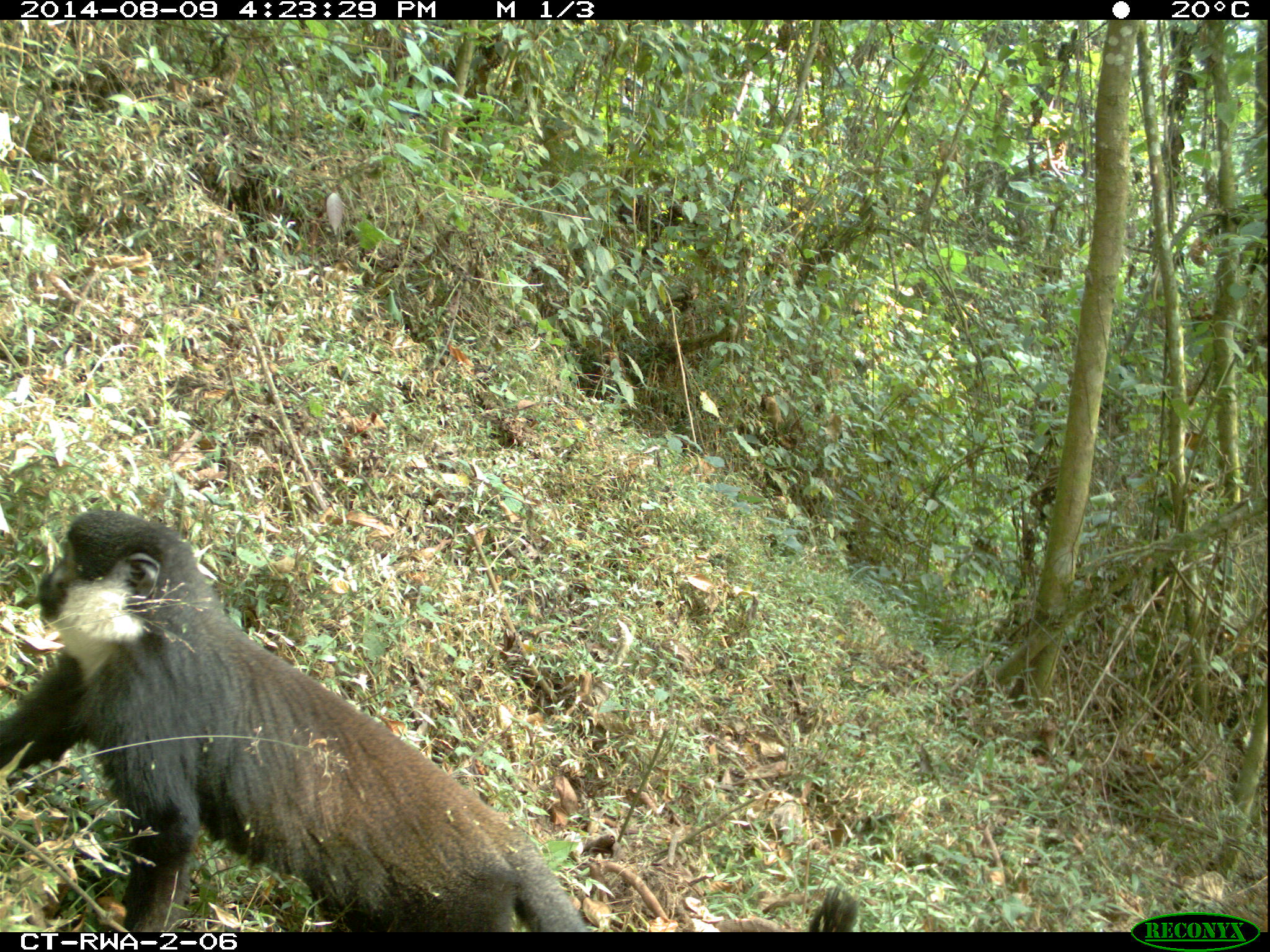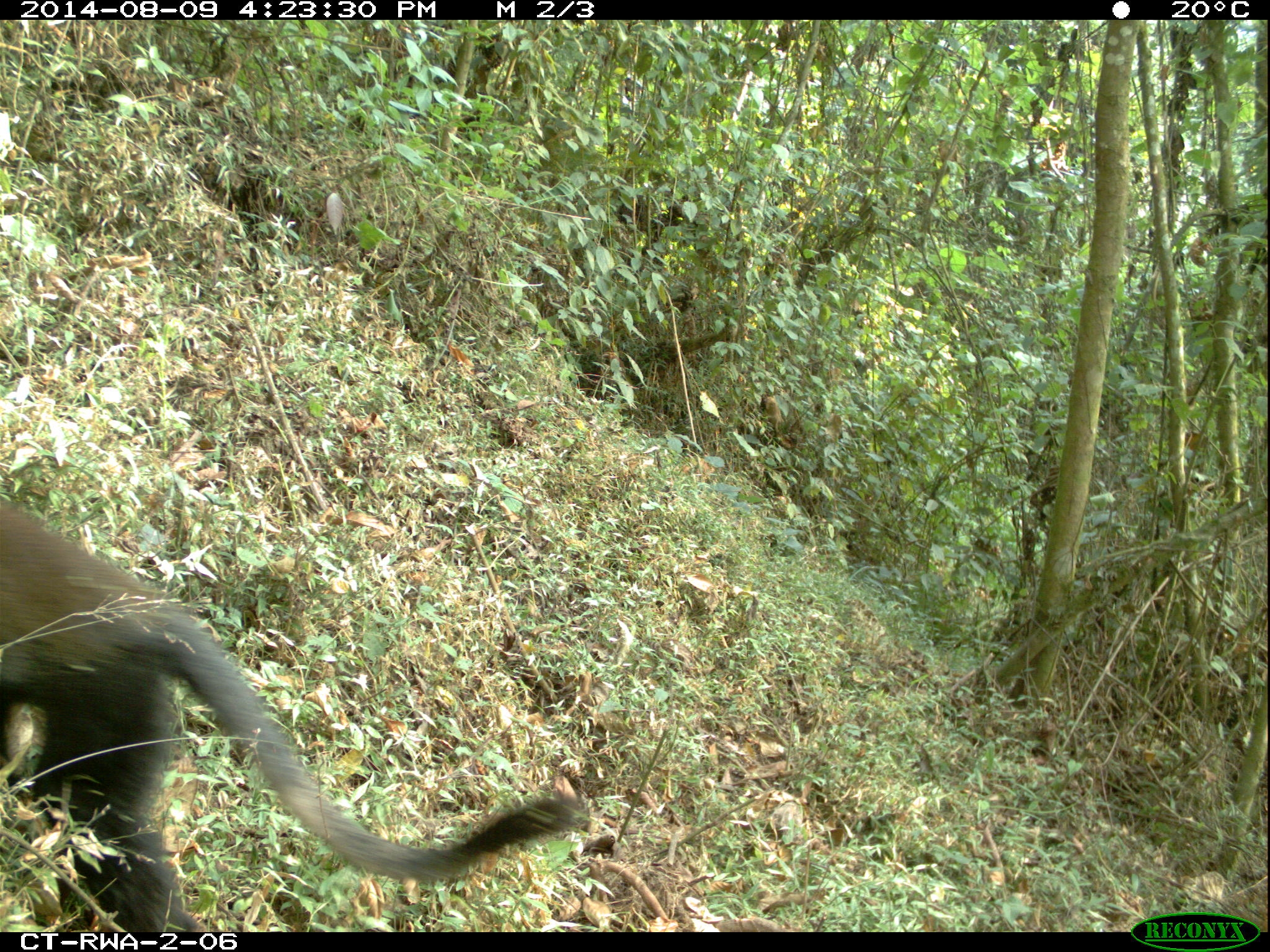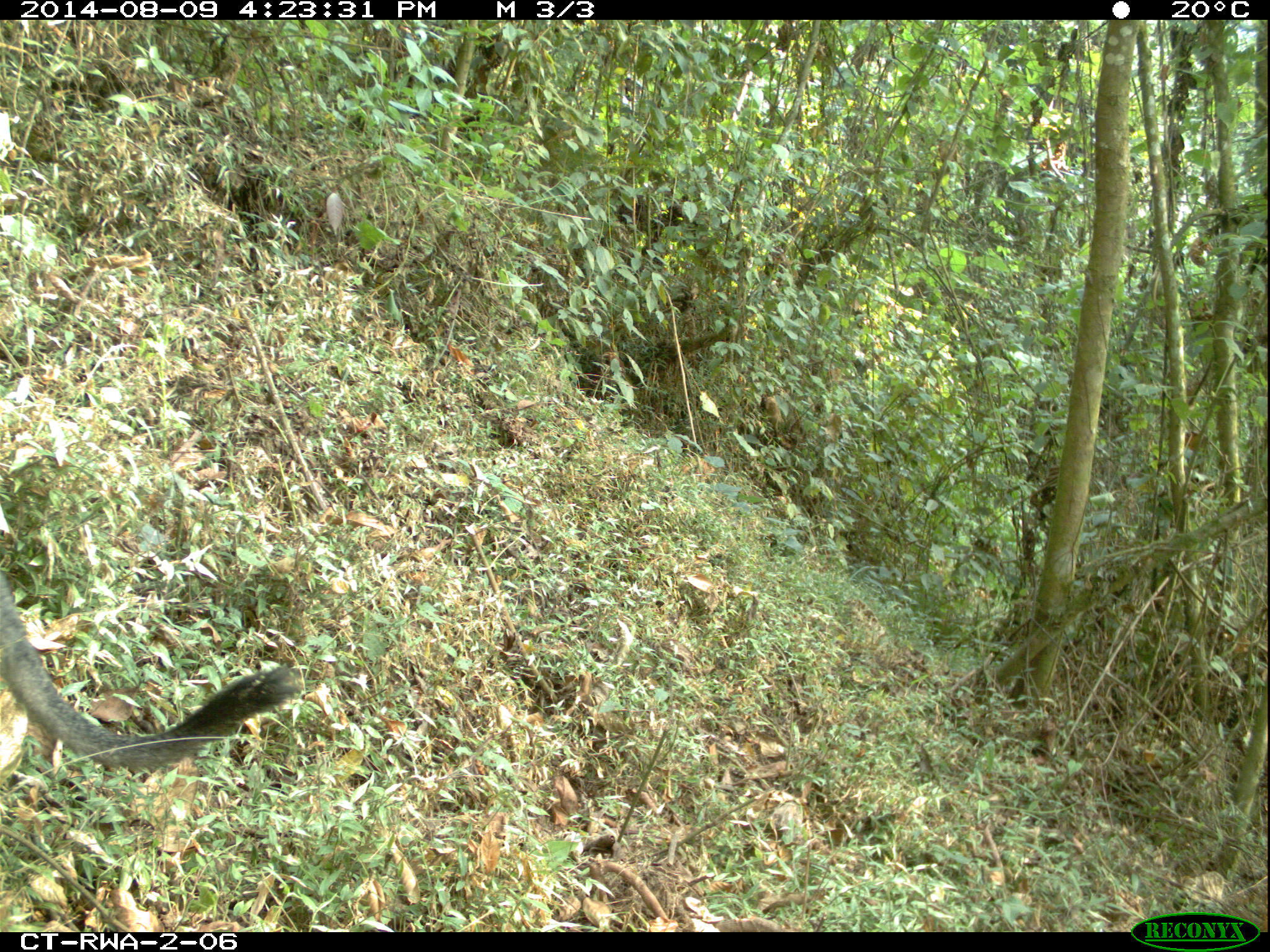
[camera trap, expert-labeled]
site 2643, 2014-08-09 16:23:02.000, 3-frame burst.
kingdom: Animalia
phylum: Chordata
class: Mammalia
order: Primates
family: Cercopithecidae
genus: Allochrocebus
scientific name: Allochrocebus lhoesti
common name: l'hoest's monkey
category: cercopithecus lhoesti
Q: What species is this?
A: Cercopithecus lhoesti (l'hoest's monkey) (Allochrocebus lhoesti).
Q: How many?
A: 1.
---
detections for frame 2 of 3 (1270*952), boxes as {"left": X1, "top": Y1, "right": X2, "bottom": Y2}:
cercopithecus lhoesti: {"left": 0, "top": 492, "right": 596, "bottom": 928}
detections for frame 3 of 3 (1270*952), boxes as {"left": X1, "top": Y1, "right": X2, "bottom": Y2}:
cercopithecus lhoesti: {"left": 0, "top": 562, "right": 311, "bottom": 793}